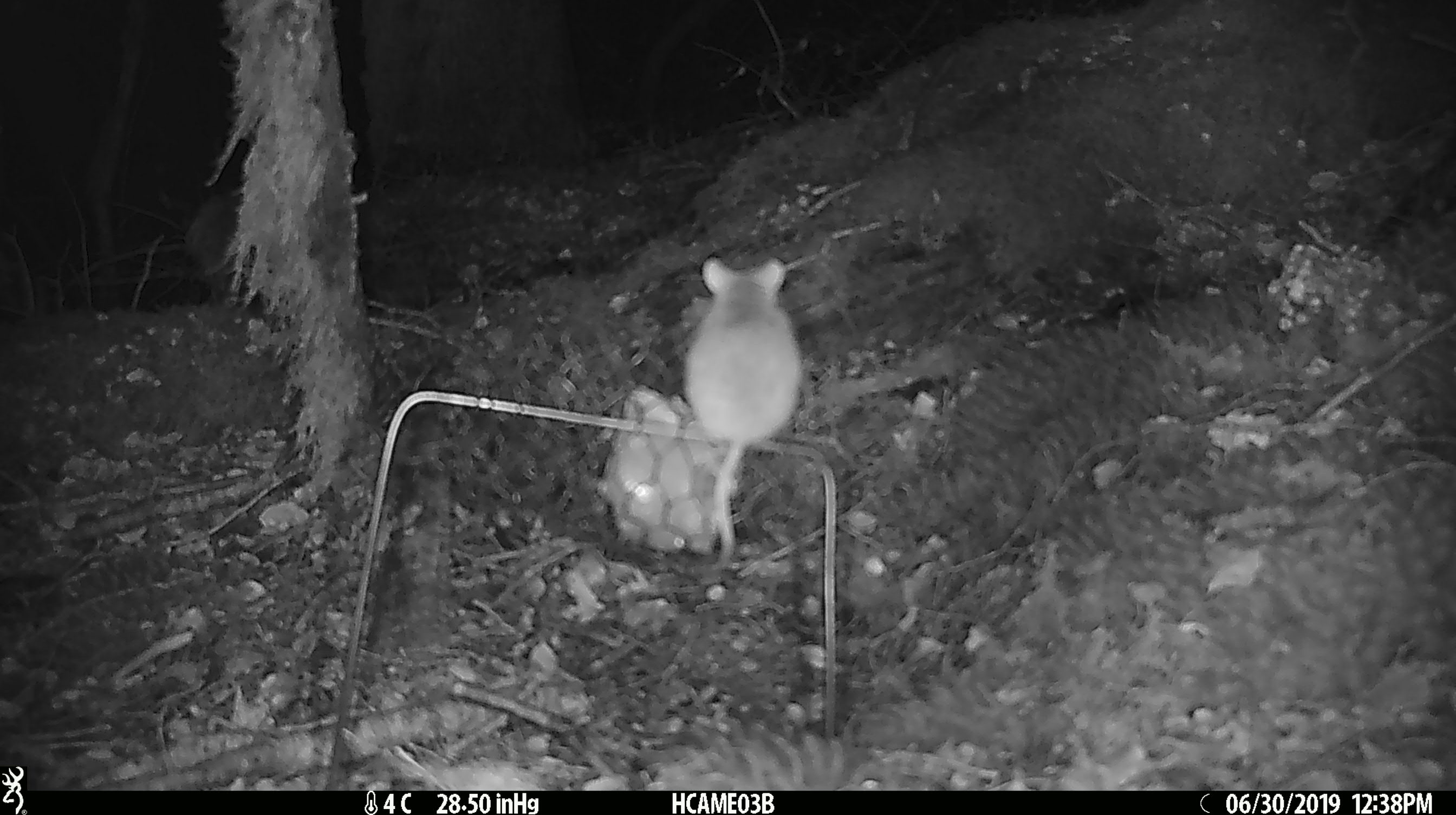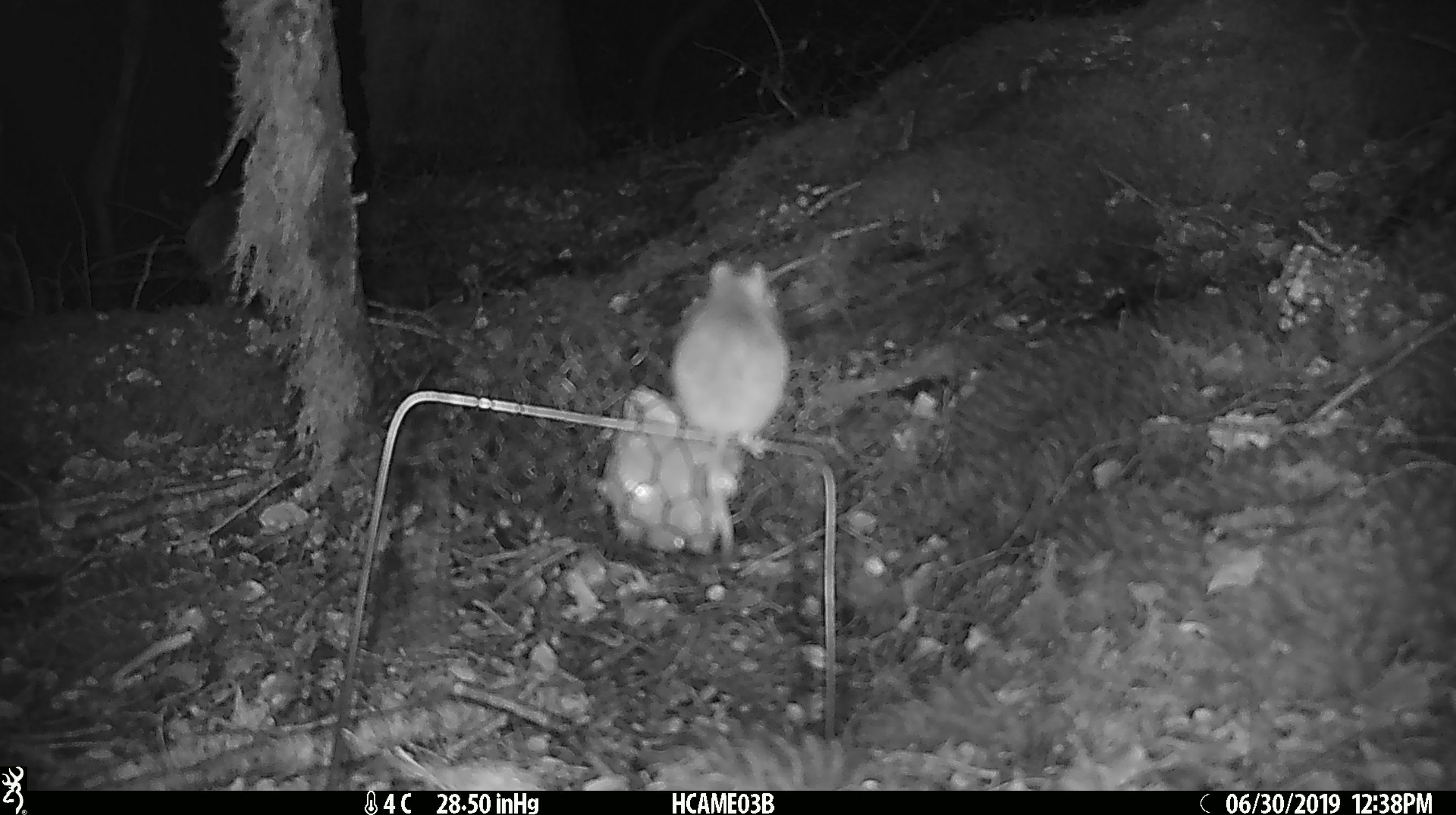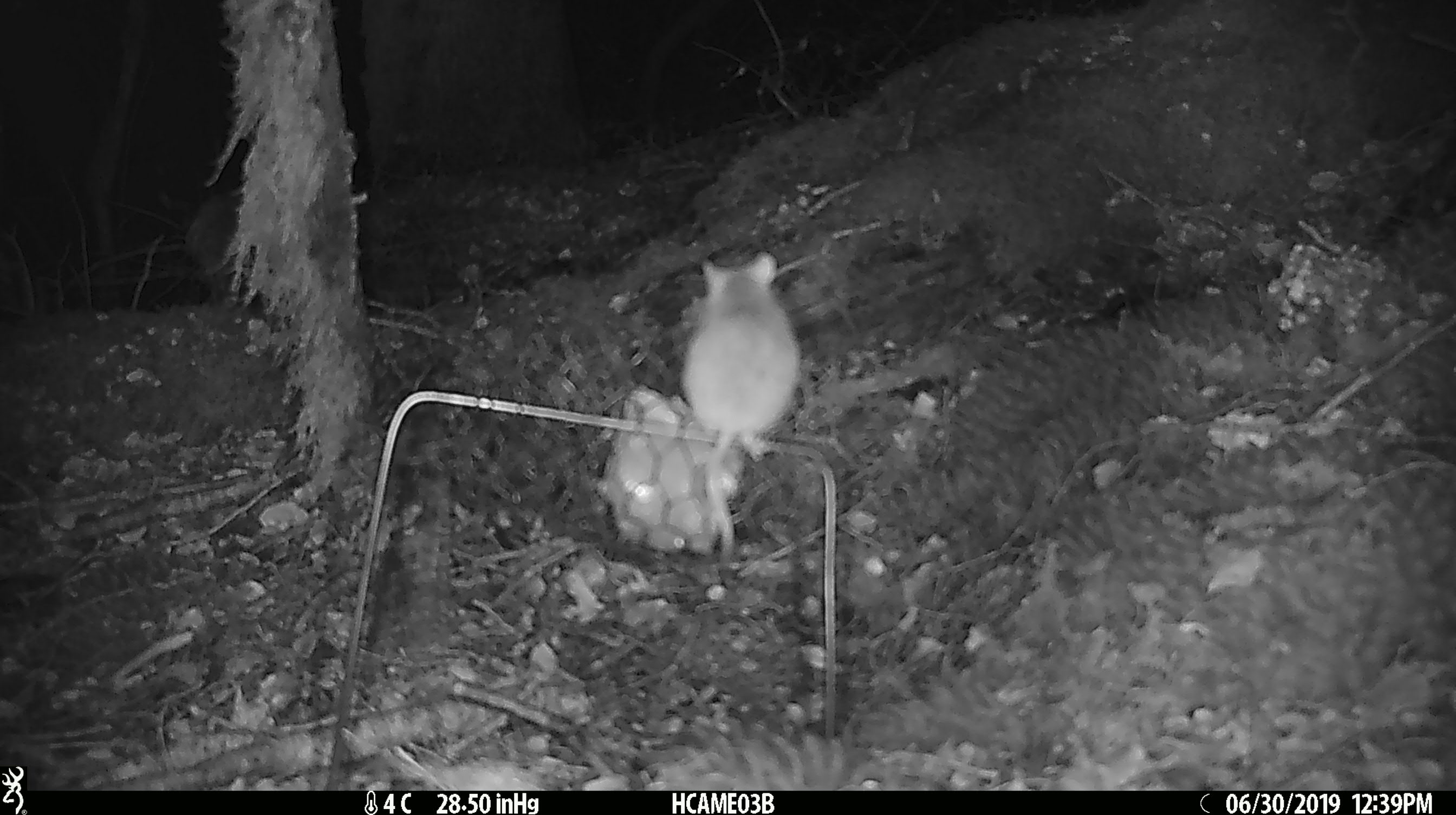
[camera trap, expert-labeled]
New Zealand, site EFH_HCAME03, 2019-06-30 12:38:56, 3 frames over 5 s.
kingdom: Animalia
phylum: Chordata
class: Mammalia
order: Rodentia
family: Muridae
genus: Mus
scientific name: Mus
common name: mouse